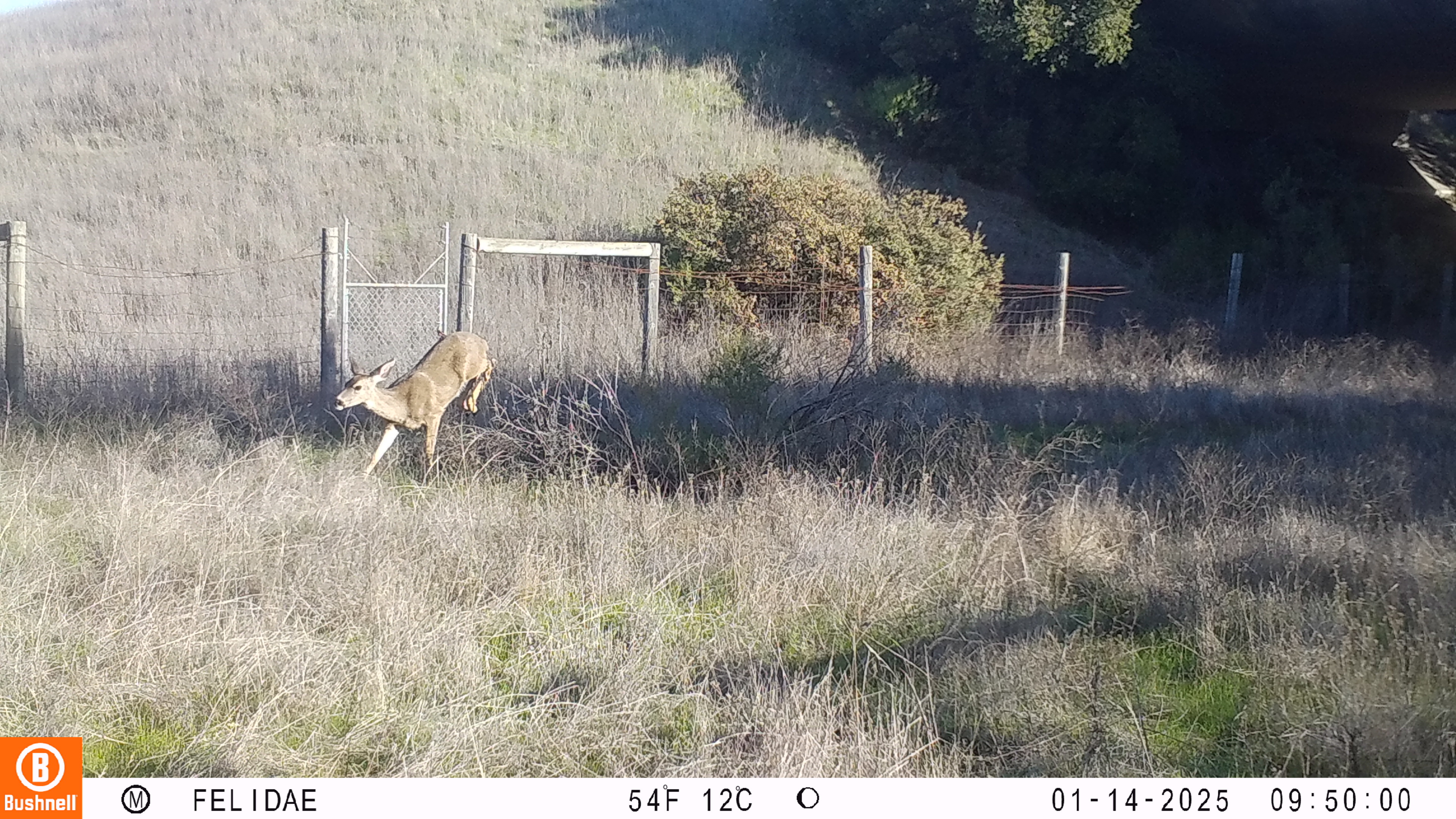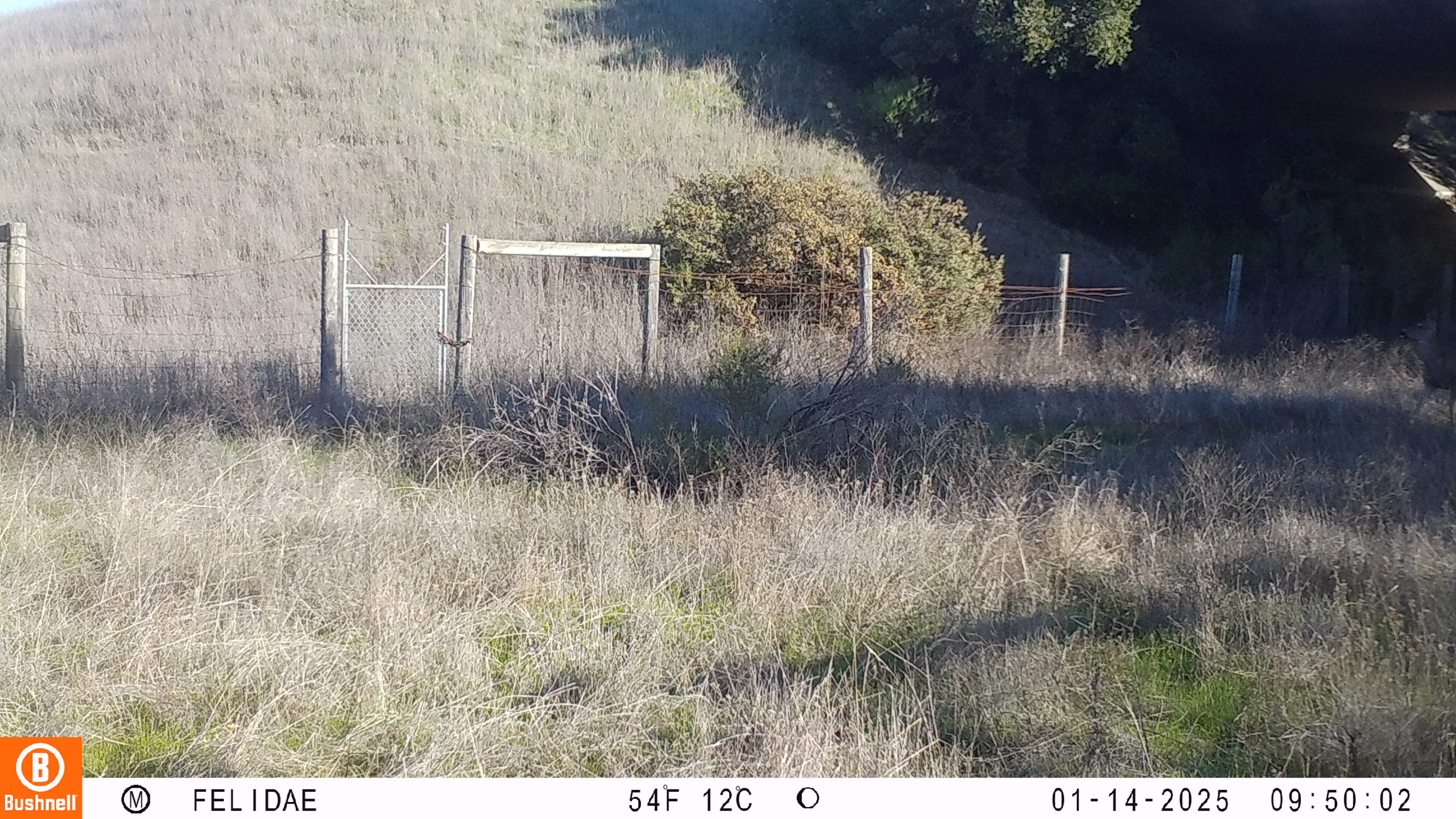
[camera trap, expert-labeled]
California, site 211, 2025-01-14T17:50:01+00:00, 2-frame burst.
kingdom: Animalia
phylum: Chordata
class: Mammalia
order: Artiodactyla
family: Cervidae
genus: Odocoileus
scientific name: Odocoileus hemionus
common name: mule deer